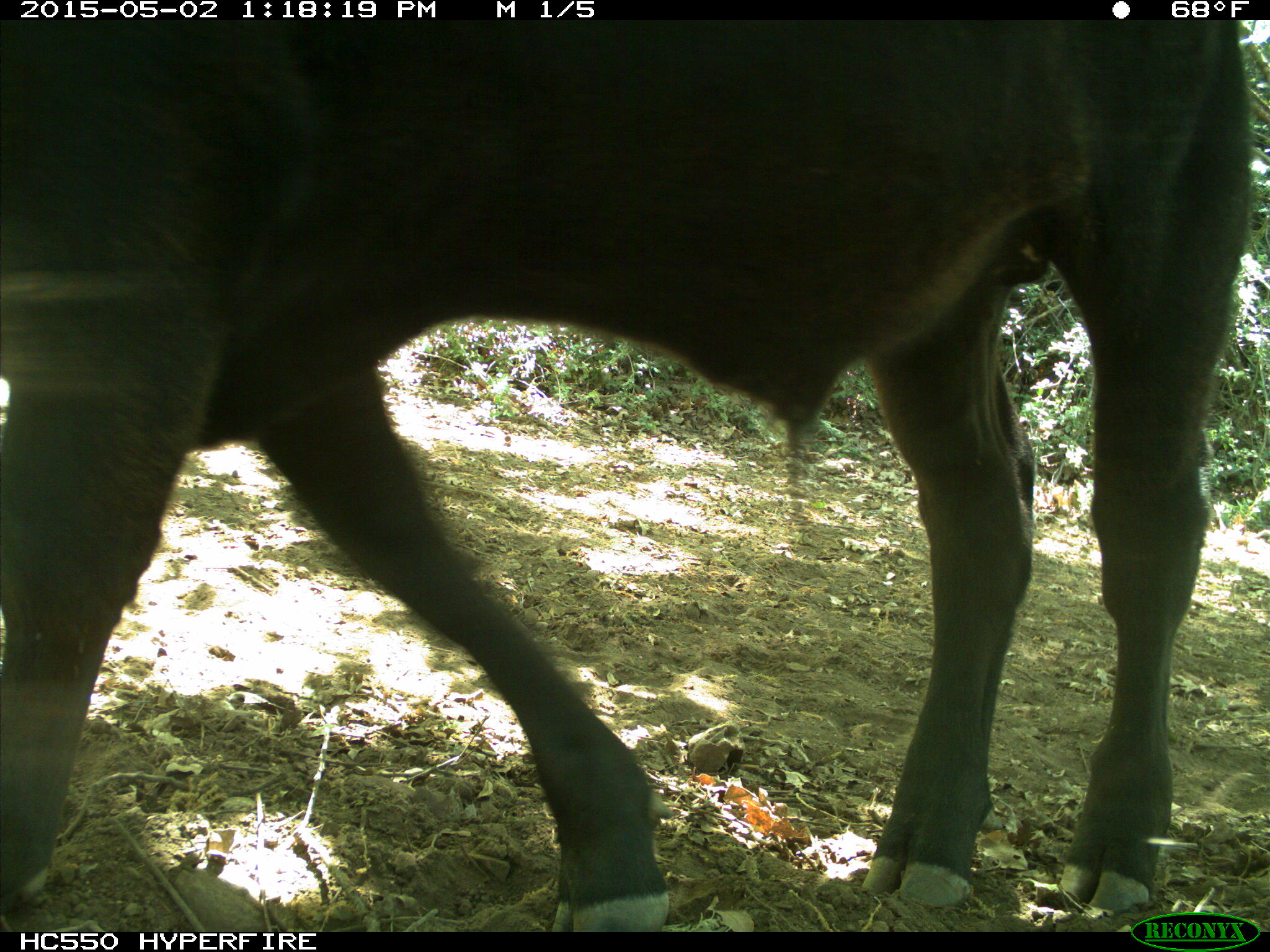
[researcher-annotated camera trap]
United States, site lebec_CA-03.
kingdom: Animalia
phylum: Chordata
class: Mammalia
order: Artiodactyla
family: Bovidae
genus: Bos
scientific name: Bos taurus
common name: domestic cow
Bos taurus (domestic cow).